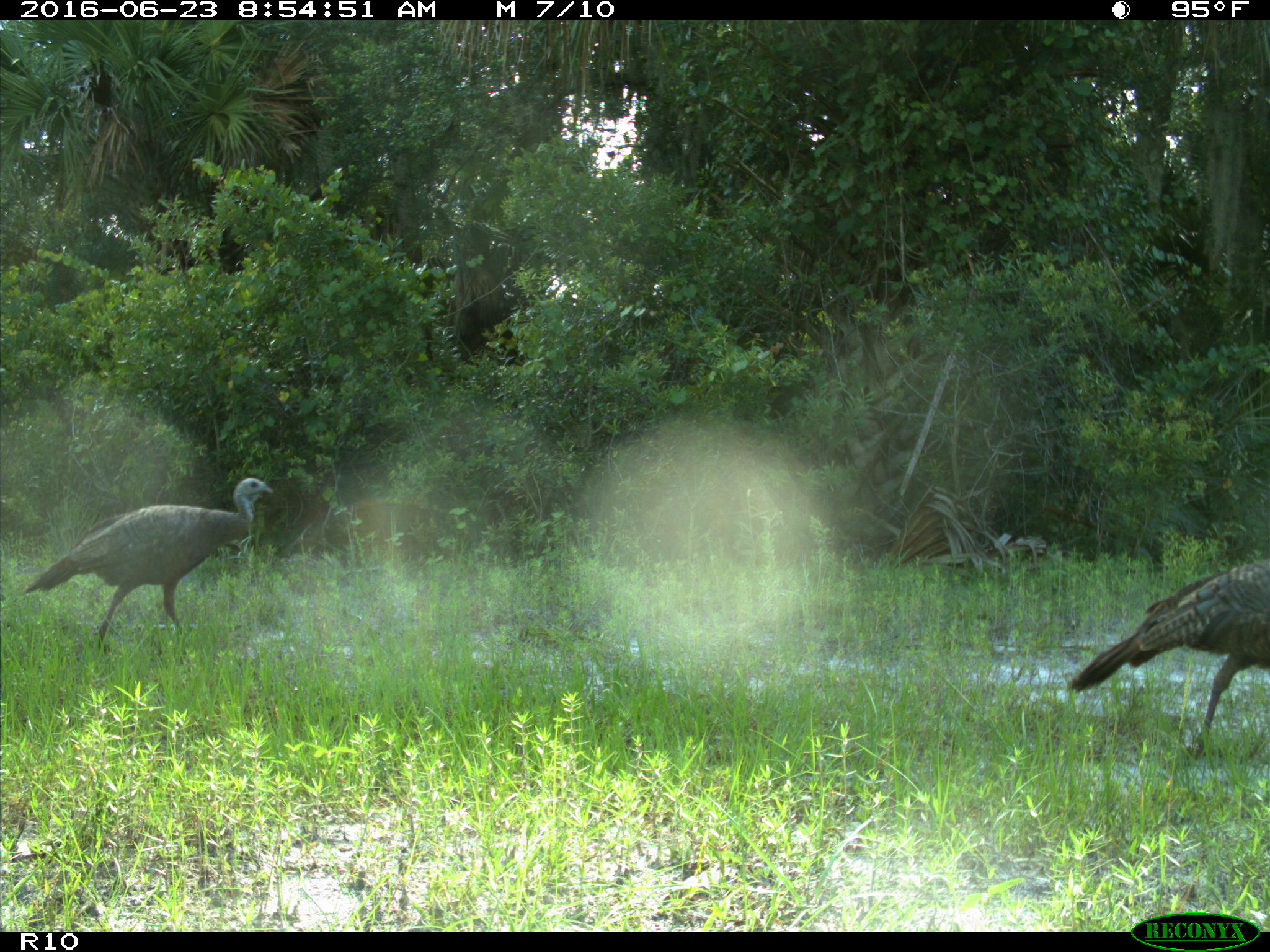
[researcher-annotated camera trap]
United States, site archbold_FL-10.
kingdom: Animalia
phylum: Chordata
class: Aves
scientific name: Aves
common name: birds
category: unidentified bird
Unidentified bird (birds) (Aves).